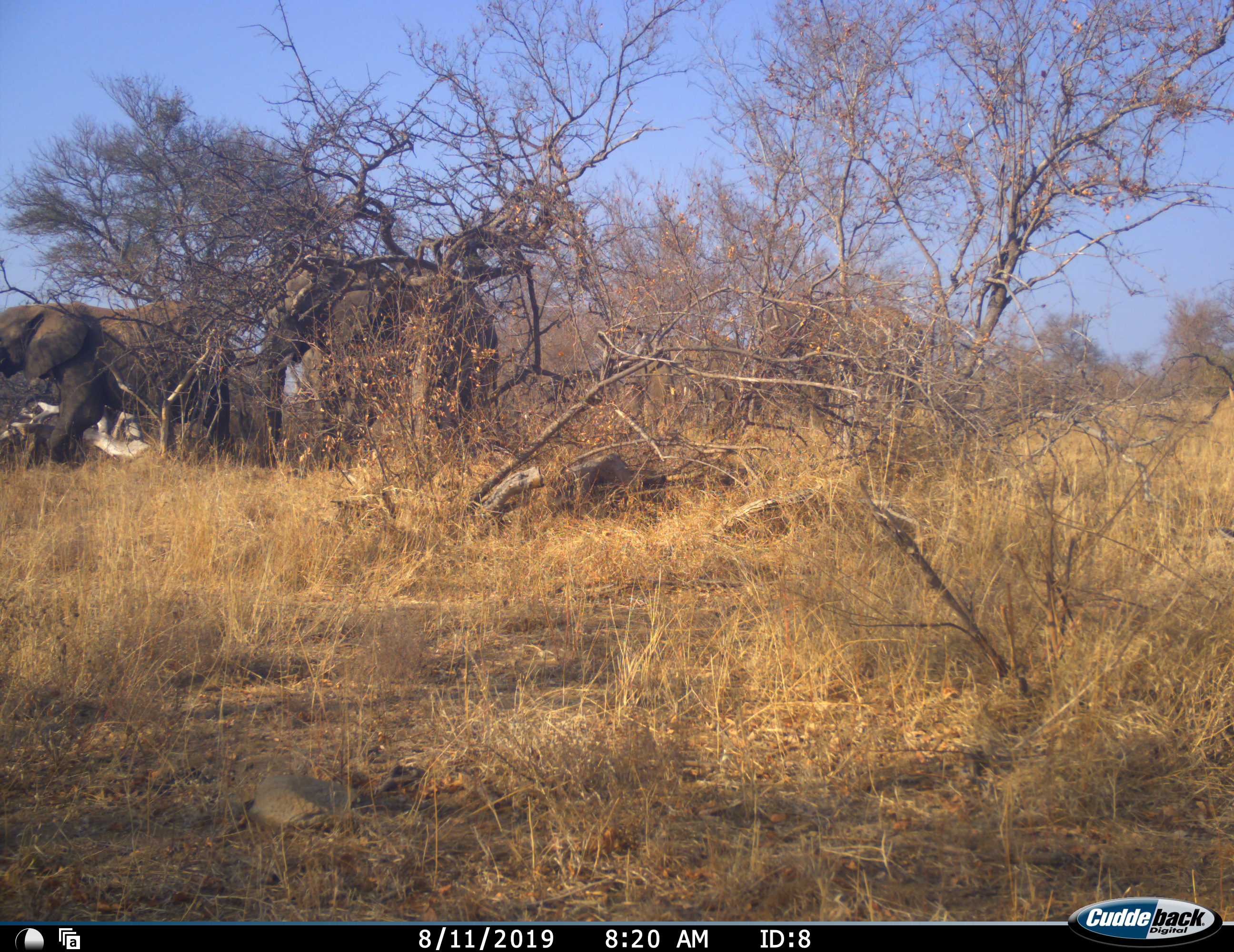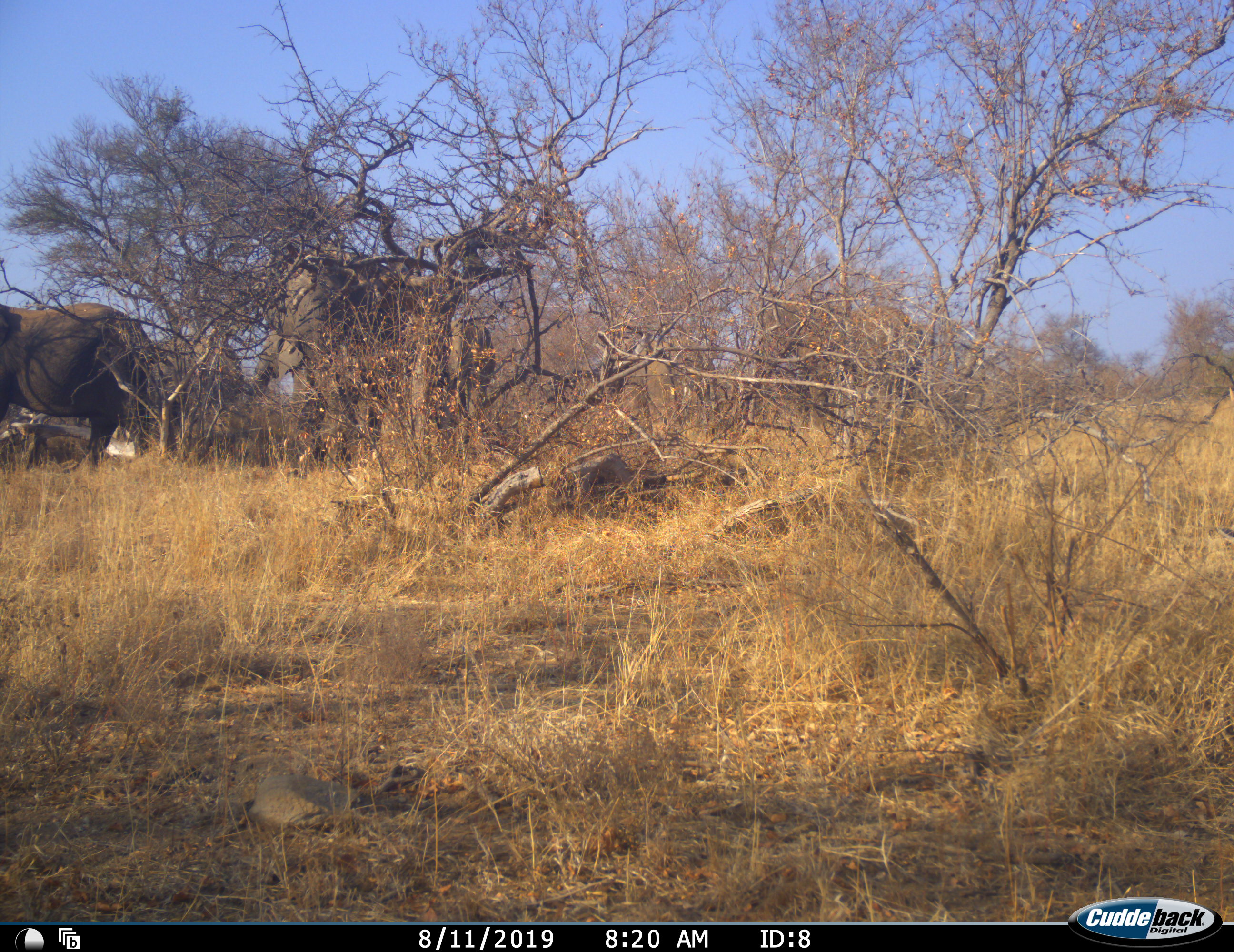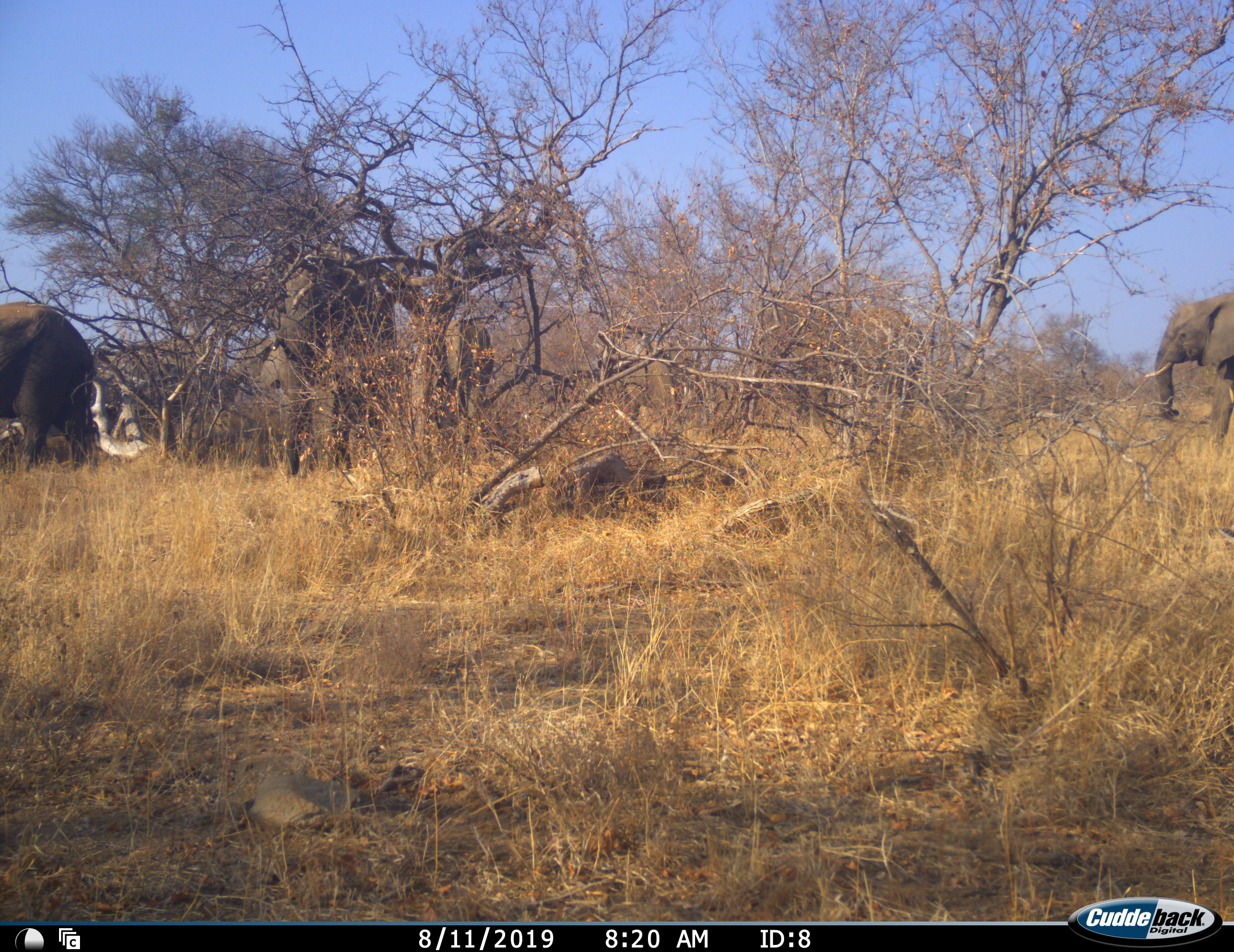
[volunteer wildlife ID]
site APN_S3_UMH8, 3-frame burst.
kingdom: Animalia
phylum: Chordata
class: Mammalia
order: Proboscidea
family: Elephantidae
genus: Loxodonta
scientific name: Loxodonta africana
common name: african bush elephant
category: elephant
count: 4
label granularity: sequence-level